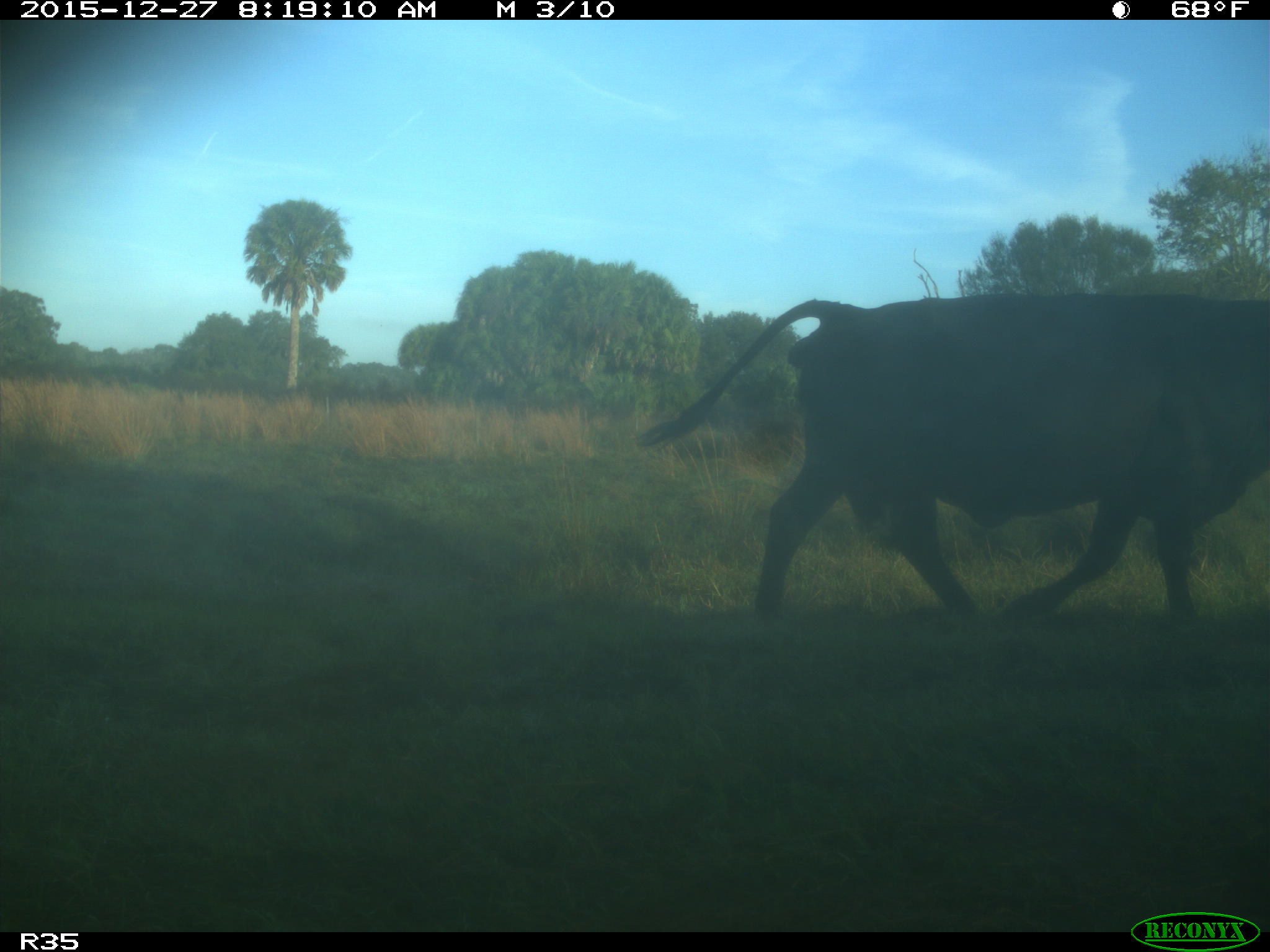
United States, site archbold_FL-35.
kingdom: Animalia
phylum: Chordata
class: Mammalia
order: Artiodactyla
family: Bovidae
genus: Bos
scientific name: Bos taurus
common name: domestic cow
Bos taurus (domestic cow).